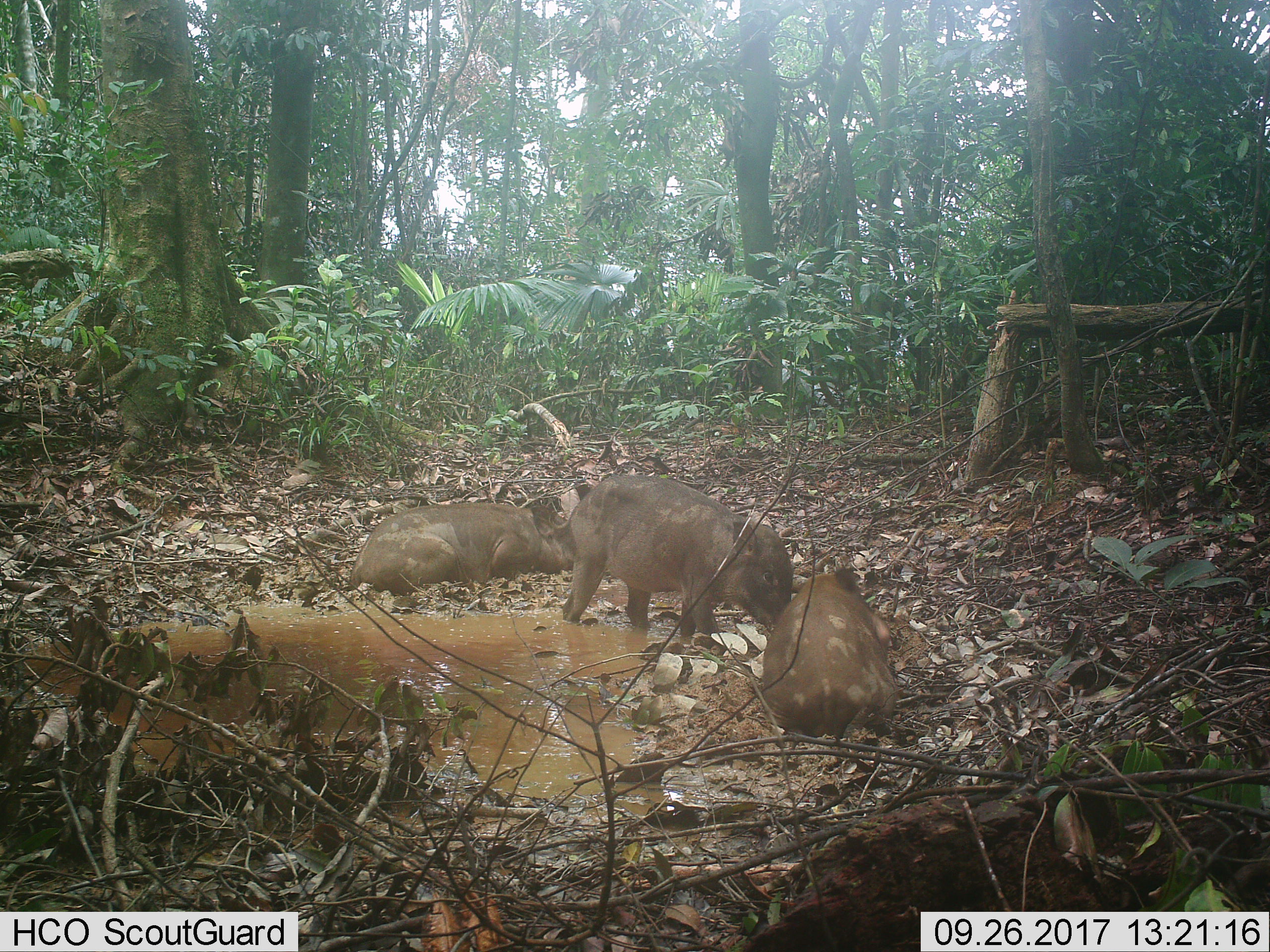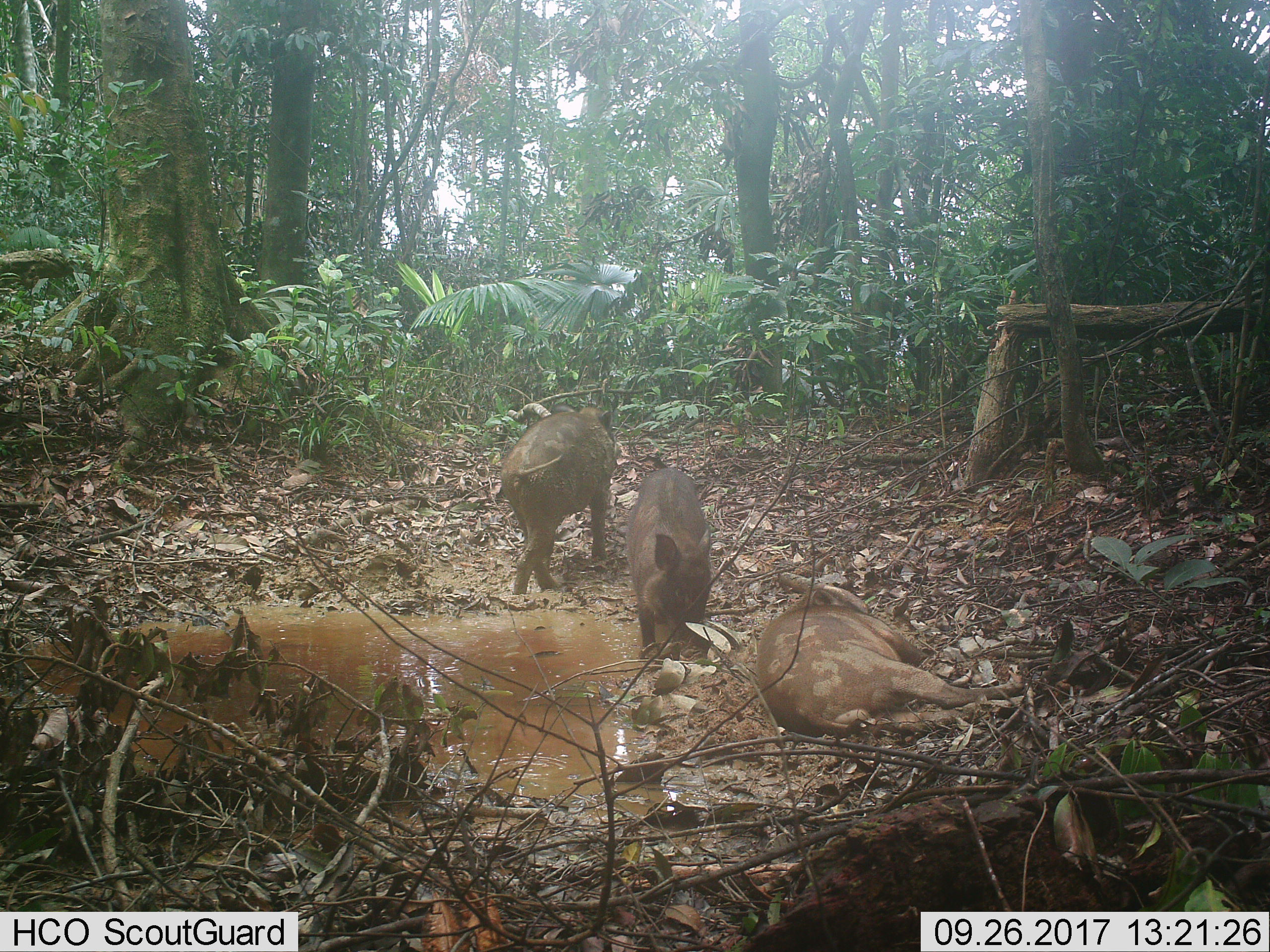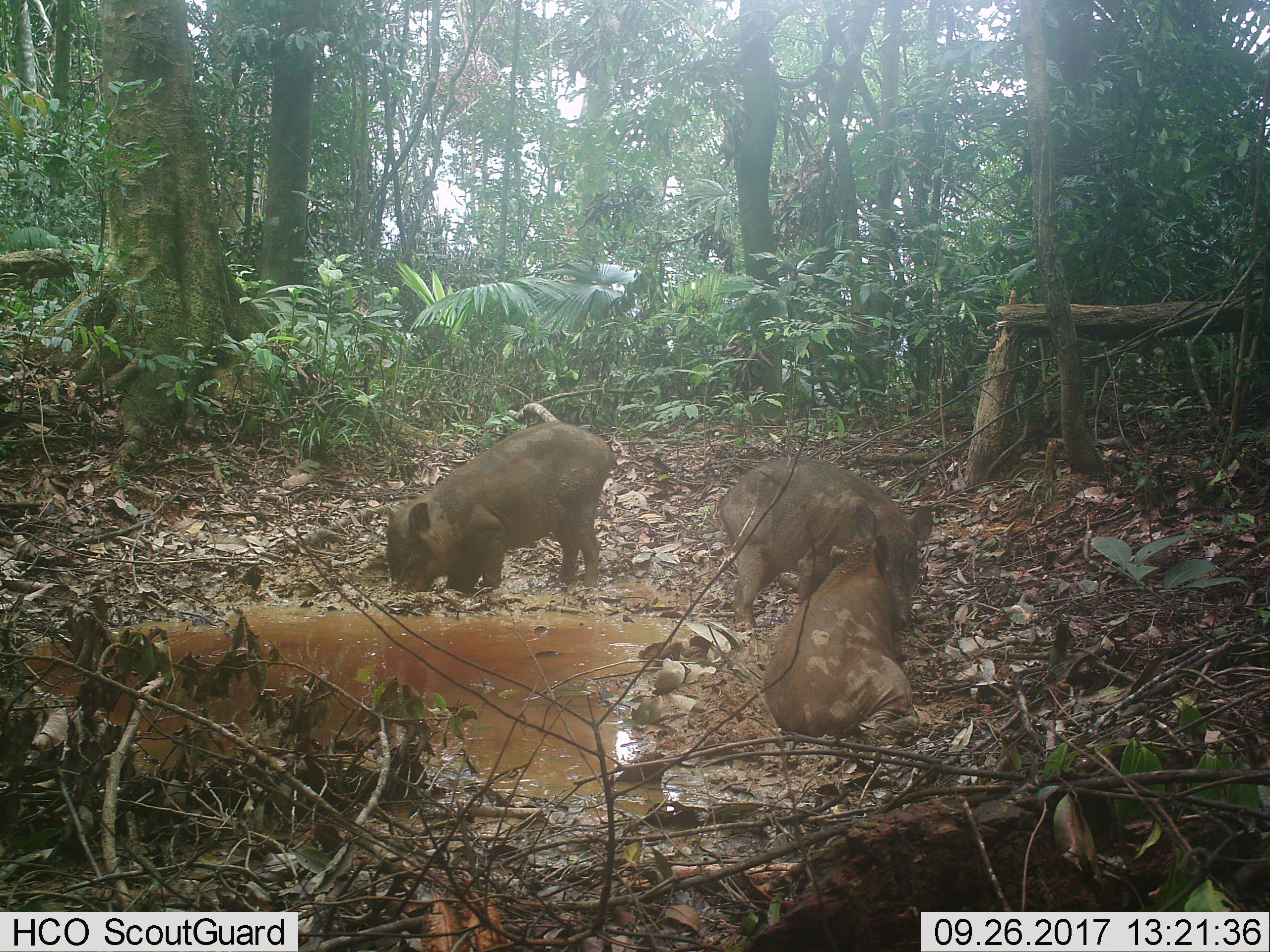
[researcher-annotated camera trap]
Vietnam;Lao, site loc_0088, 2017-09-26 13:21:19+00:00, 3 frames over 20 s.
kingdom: Animalia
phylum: Chordata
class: Mammalia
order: Artiodactyla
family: Suidae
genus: Sus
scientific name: Sus scrofa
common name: eurasian wild pig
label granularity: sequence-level